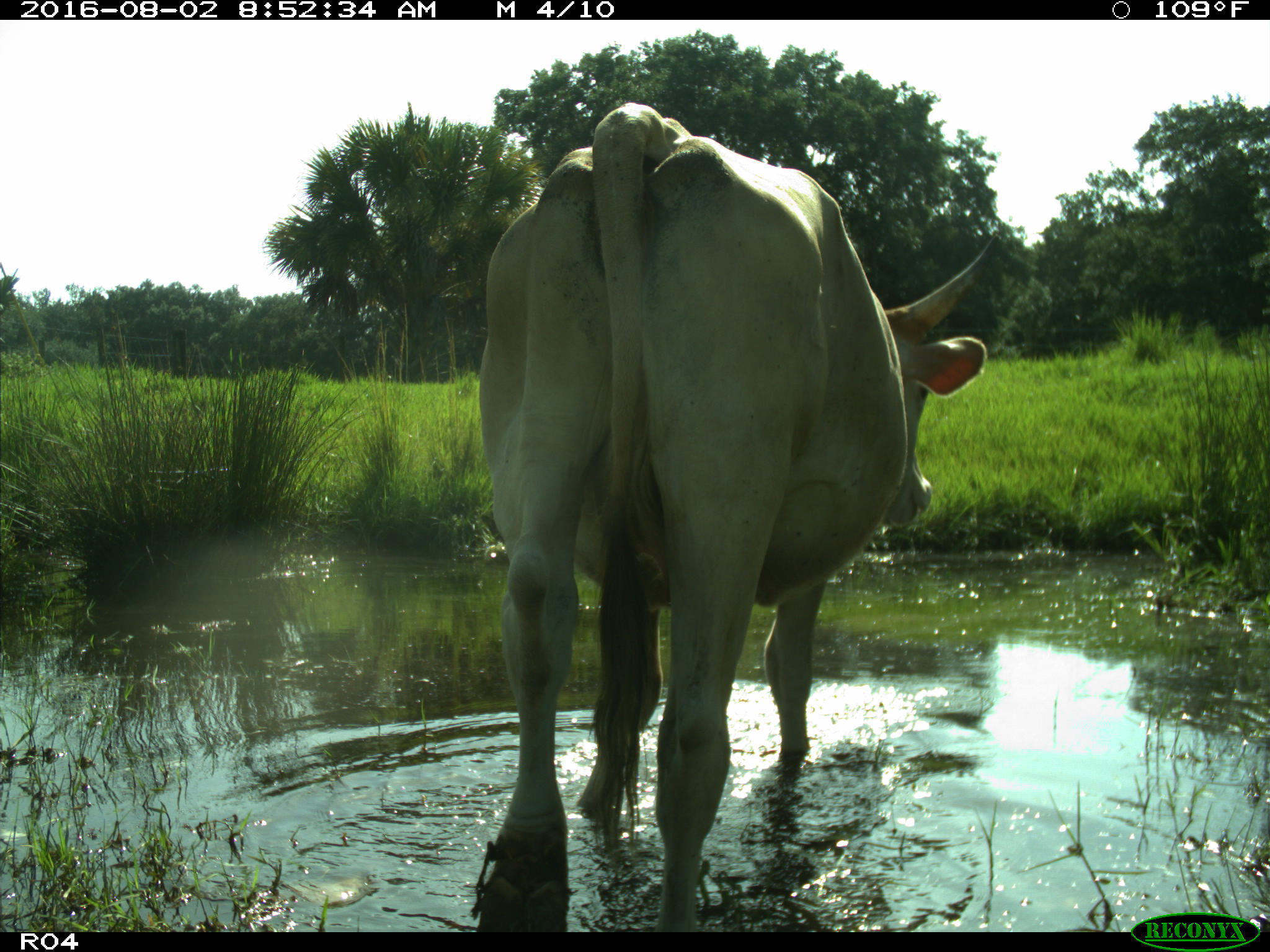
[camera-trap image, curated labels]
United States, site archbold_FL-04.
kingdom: Animalia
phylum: Chordata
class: Mammalia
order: Artiodactyla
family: Bovidae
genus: Bos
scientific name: Bos taurus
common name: domestic cow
Bos taurus (domestic cow).